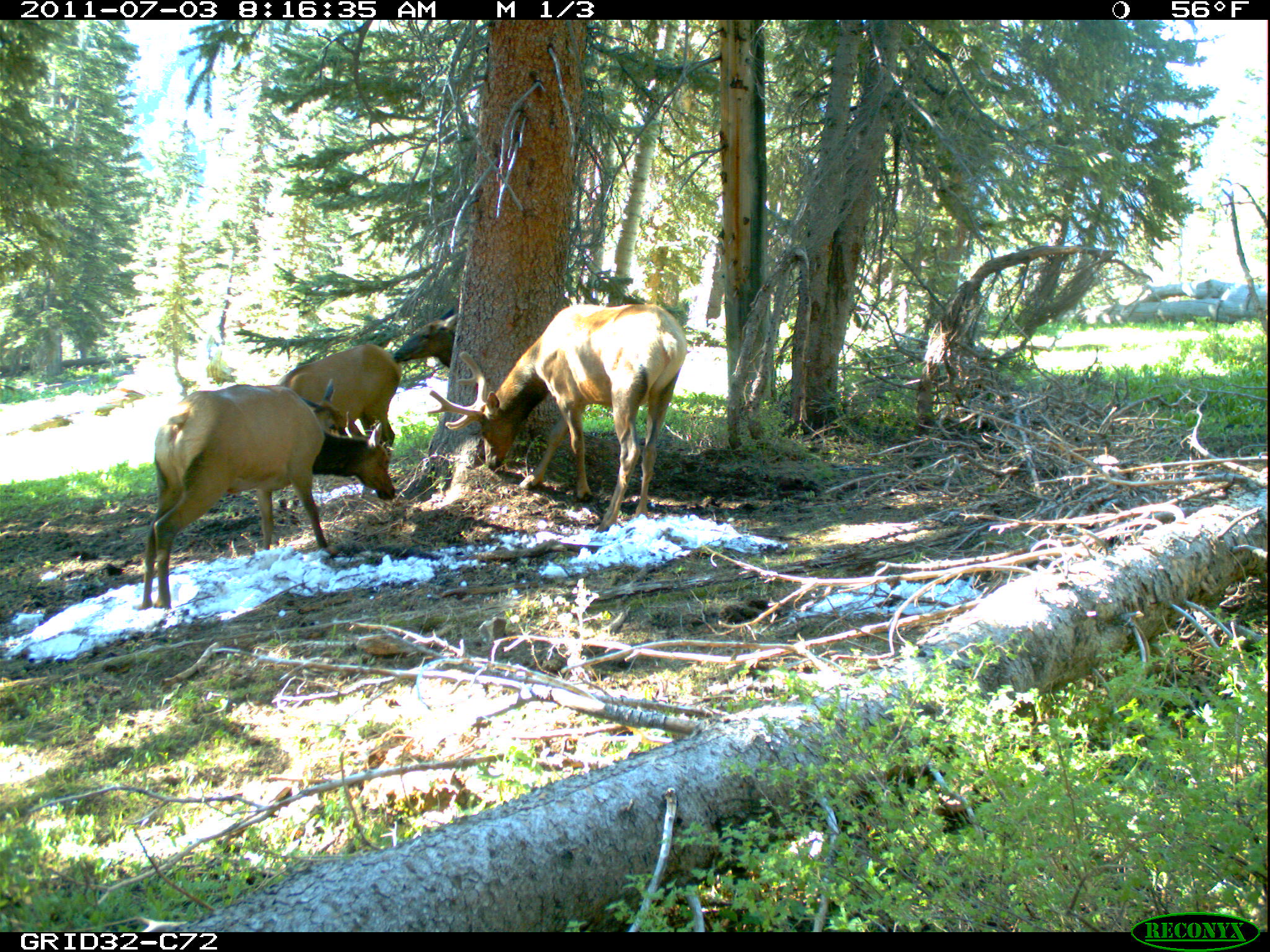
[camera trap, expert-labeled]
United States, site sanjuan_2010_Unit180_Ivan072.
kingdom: Animalia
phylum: Chordata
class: Mammalia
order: Artiodactyla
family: Cervidae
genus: Cervus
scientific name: Cervus elaphus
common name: red deer